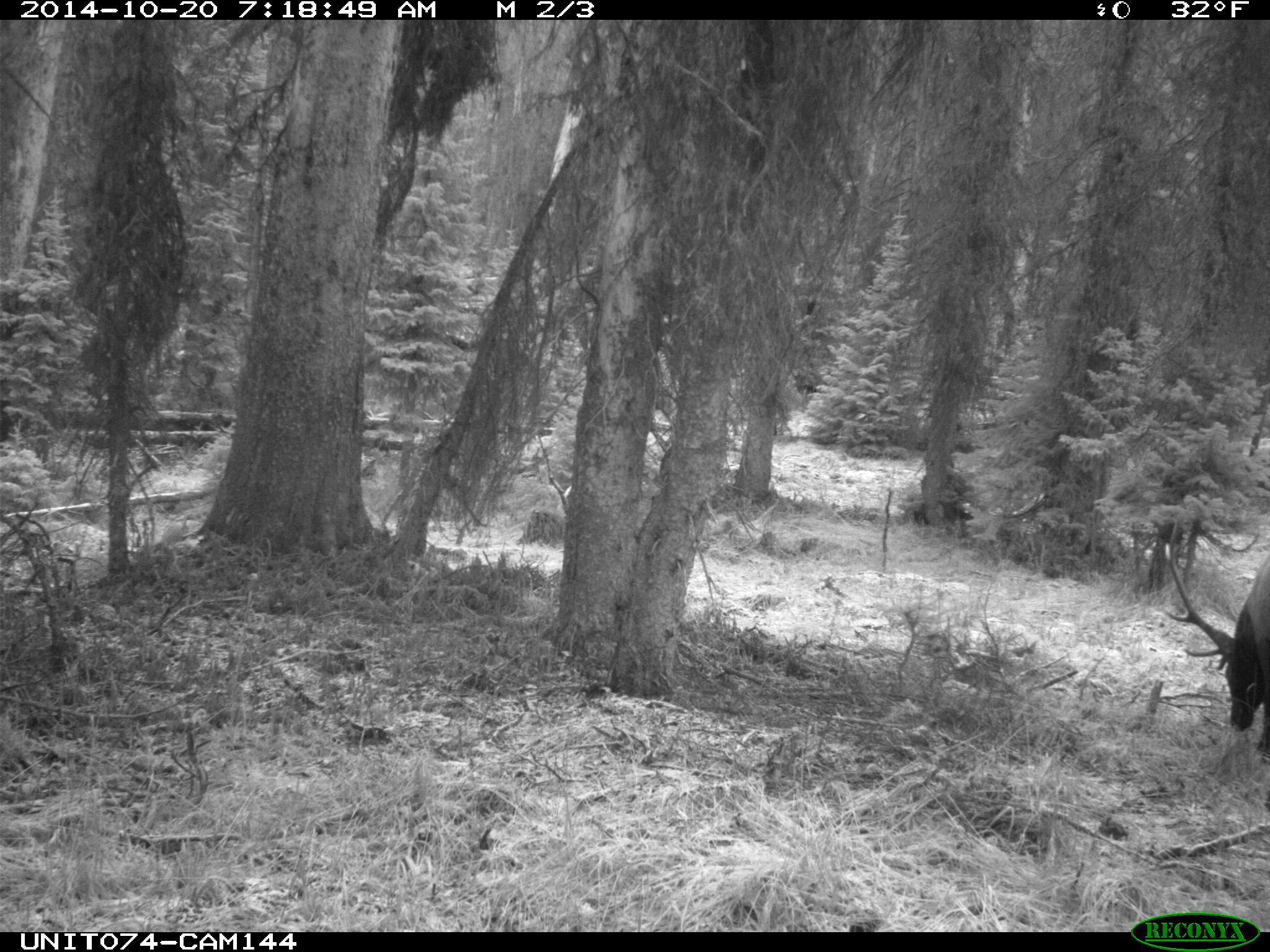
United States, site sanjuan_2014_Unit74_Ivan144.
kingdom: Animalia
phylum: Chordata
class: Mammalia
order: Artiodactyla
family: Cervidae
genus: Cervus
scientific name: Cervus elaphus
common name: red deer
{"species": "Cervus elaphus (red deer)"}